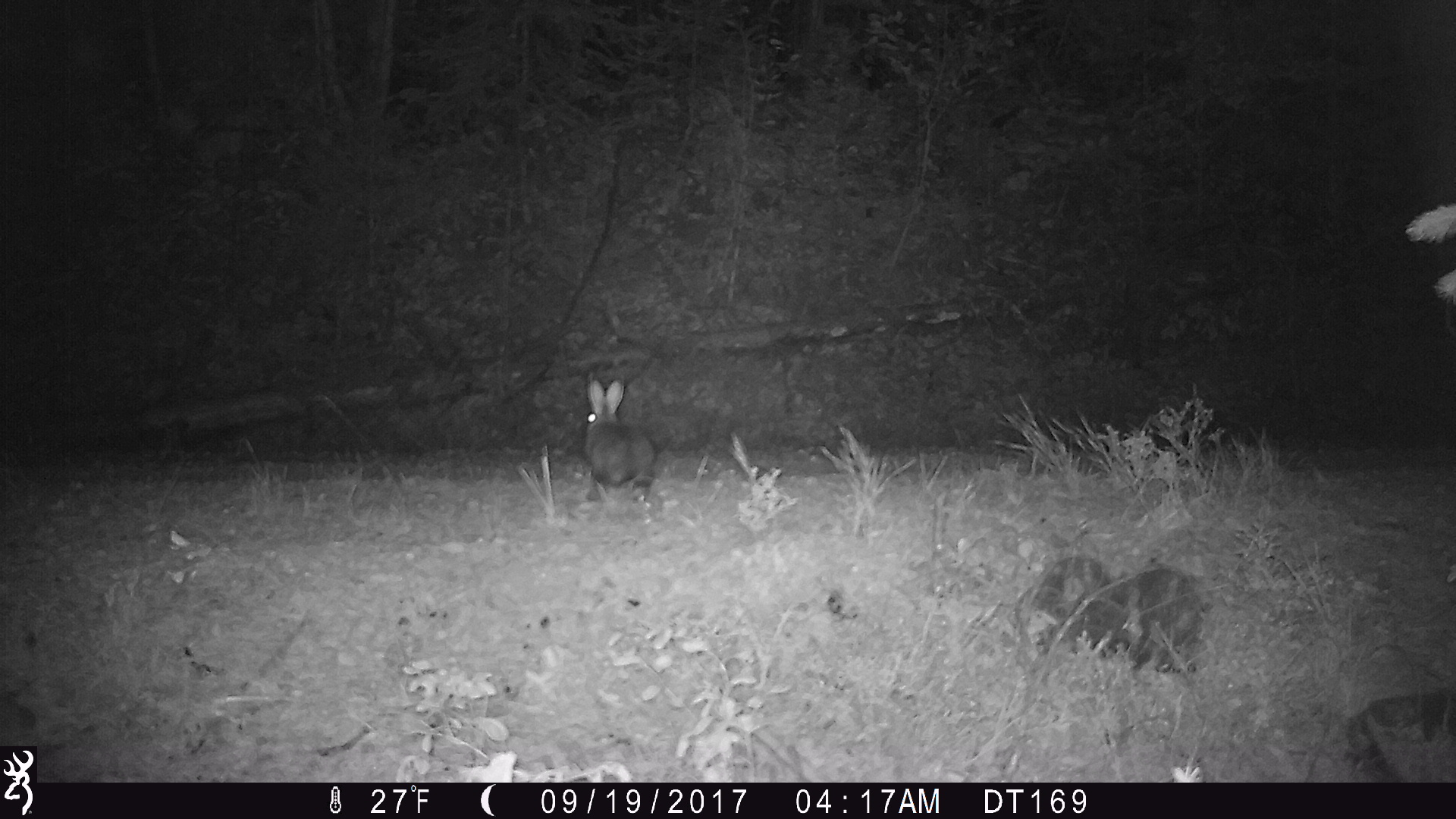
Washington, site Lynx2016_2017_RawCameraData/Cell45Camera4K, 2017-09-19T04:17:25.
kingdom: Animalia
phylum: Chordata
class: Mammalia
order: Lagomorpha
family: Leporidae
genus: Lepus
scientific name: Lepus americanus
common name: snowshoe hare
Lepus americanus (snowshoe hare). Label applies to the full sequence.